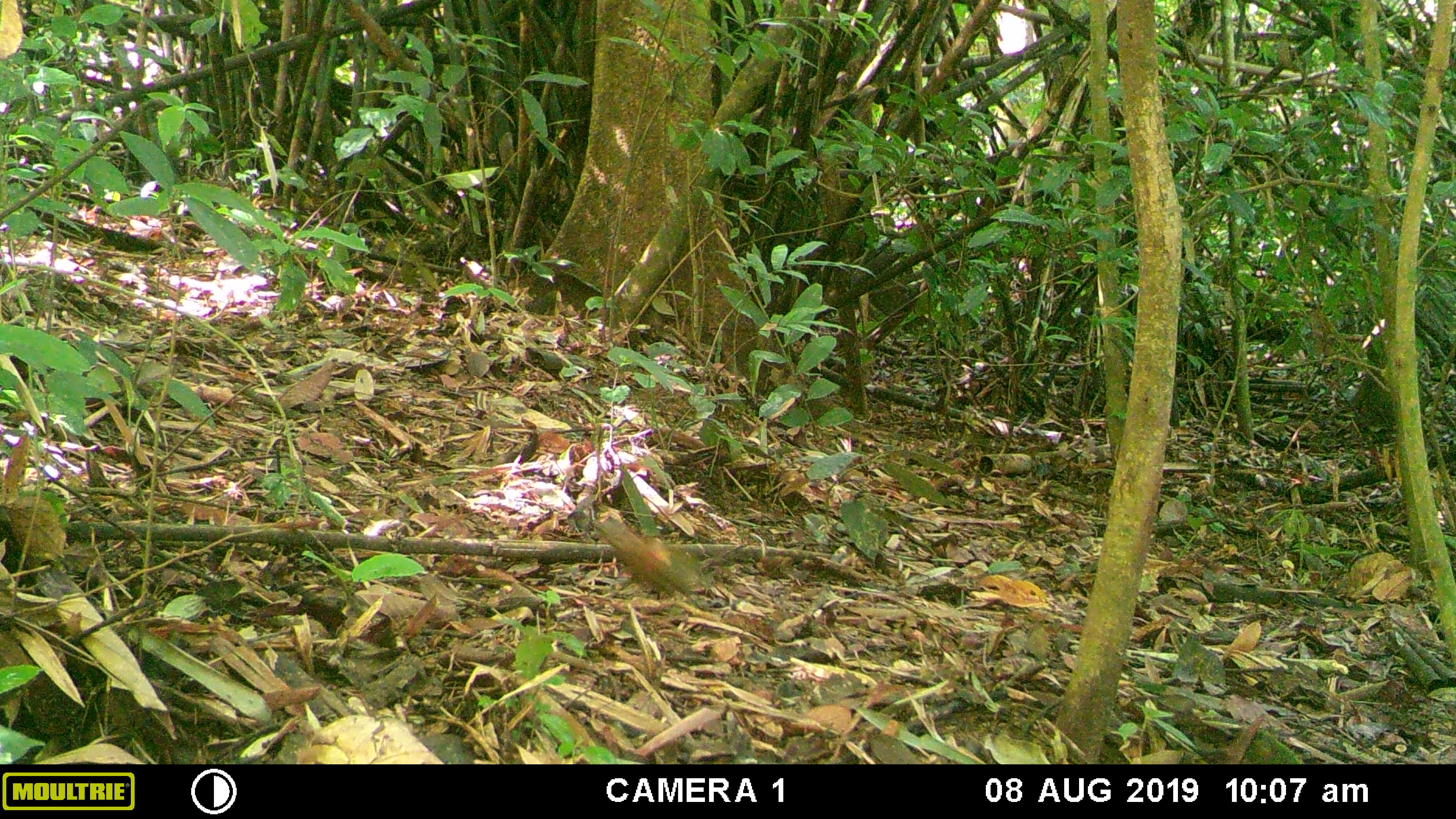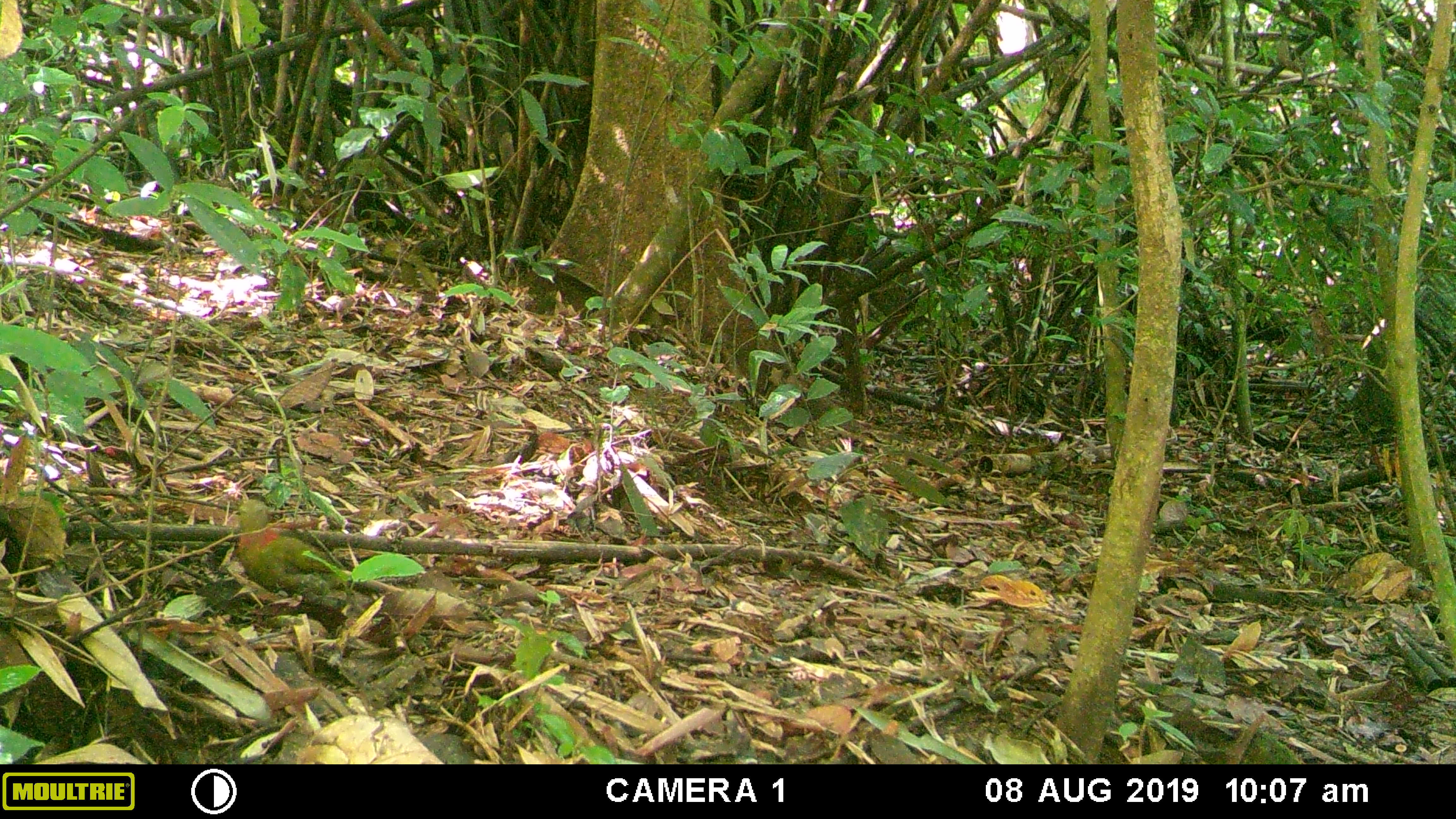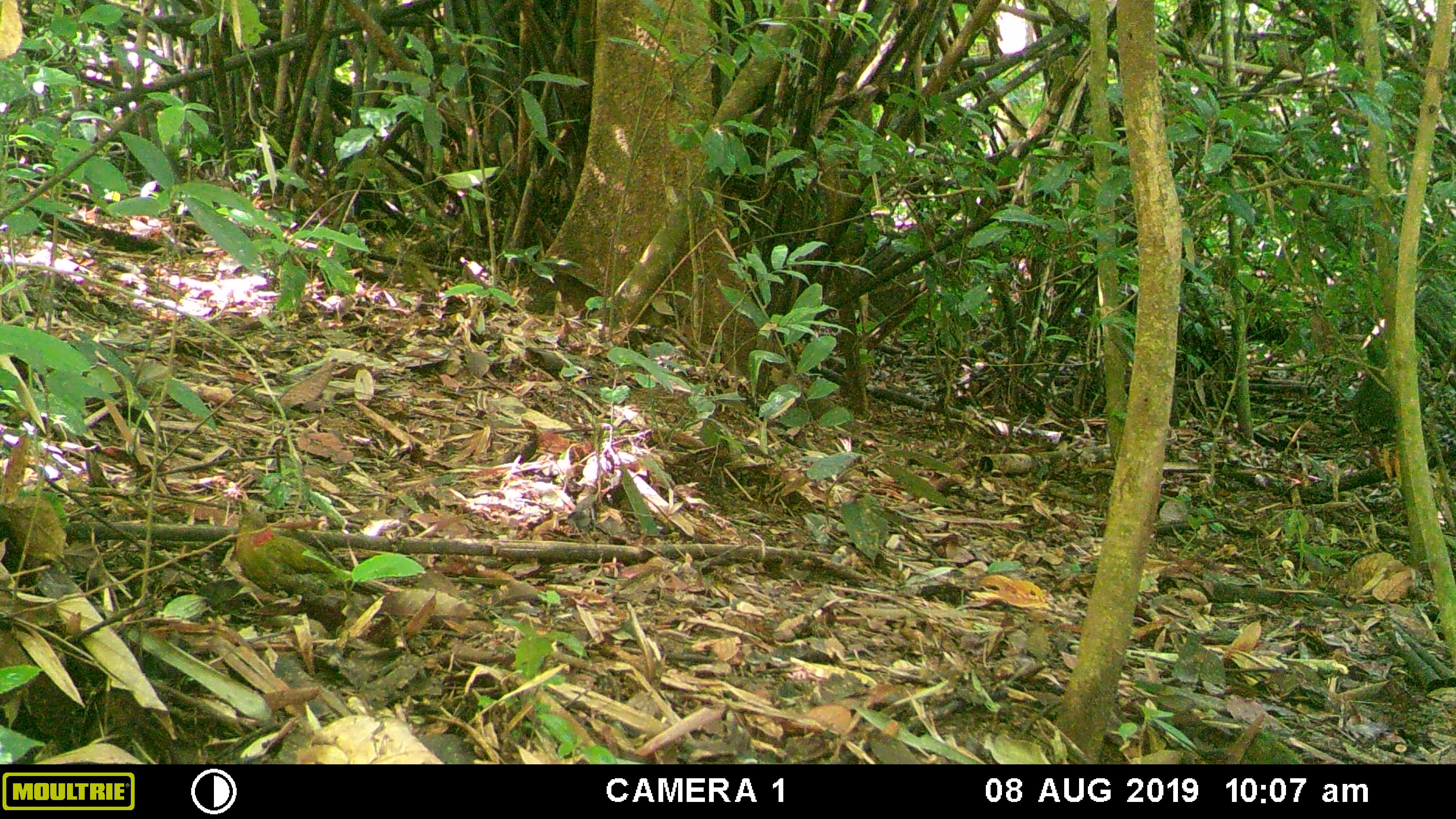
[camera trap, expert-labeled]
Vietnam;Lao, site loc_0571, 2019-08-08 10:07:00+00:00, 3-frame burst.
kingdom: Animalia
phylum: Chordata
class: Aves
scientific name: Aves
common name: bird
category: unidentified bird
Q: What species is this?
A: Unidentified bird (bird) (Aves).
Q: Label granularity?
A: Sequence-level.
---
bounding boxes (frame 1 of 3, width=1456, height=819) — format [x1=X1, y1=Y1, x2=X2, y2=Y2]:
unidentified bird: [x1=596, y1=517, x2=695, y2=596]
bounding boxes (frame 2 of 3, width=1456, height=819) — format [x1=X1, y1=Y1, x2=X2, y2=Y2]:
unidentified bird: [x1=230, y1=496, x2=344, y2=604]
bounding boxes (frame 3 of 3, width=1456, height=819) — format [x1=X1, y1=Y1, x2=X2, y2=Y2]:
unidentified bird: [x1=233, y1=498, x2=402, y2=601]